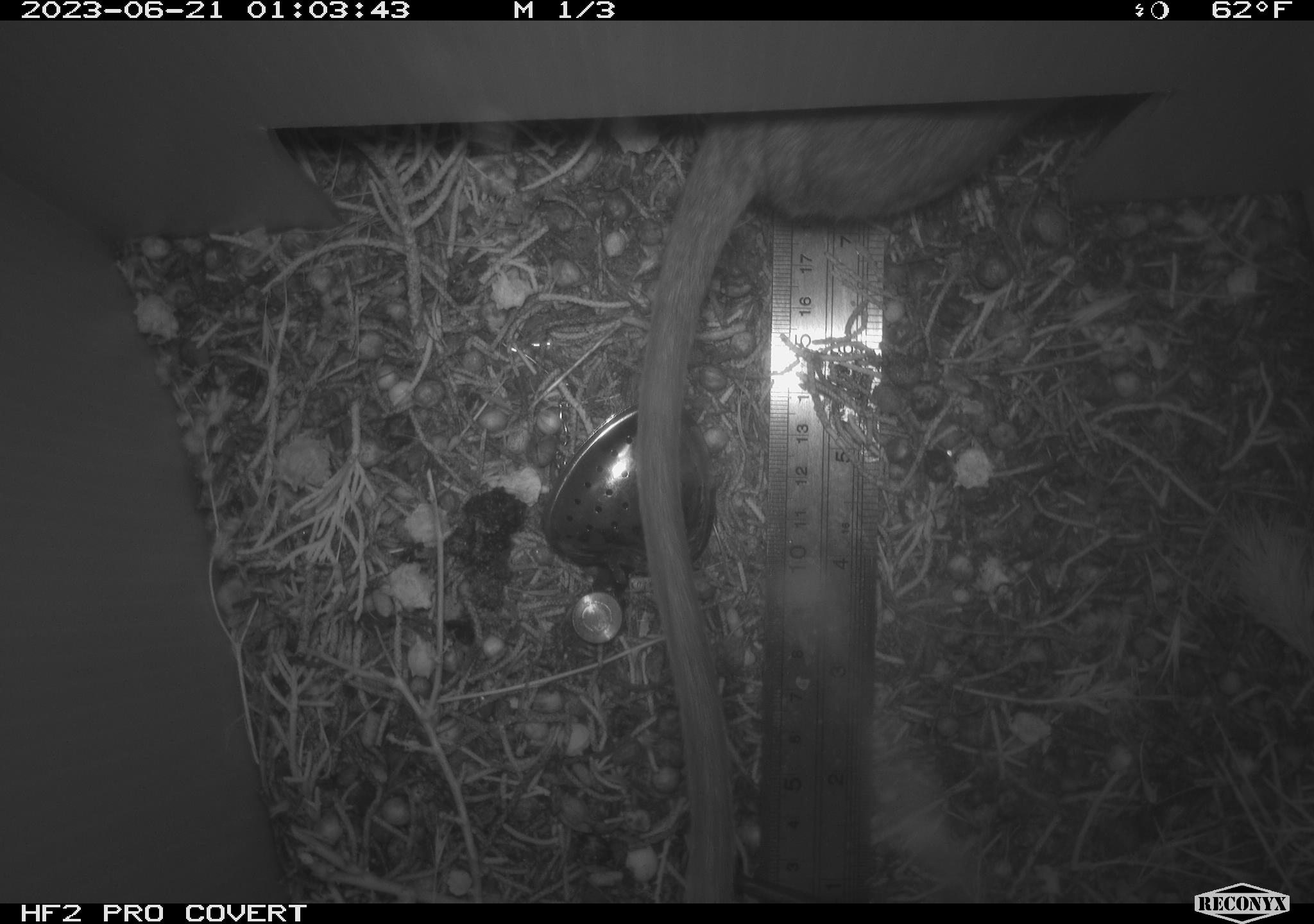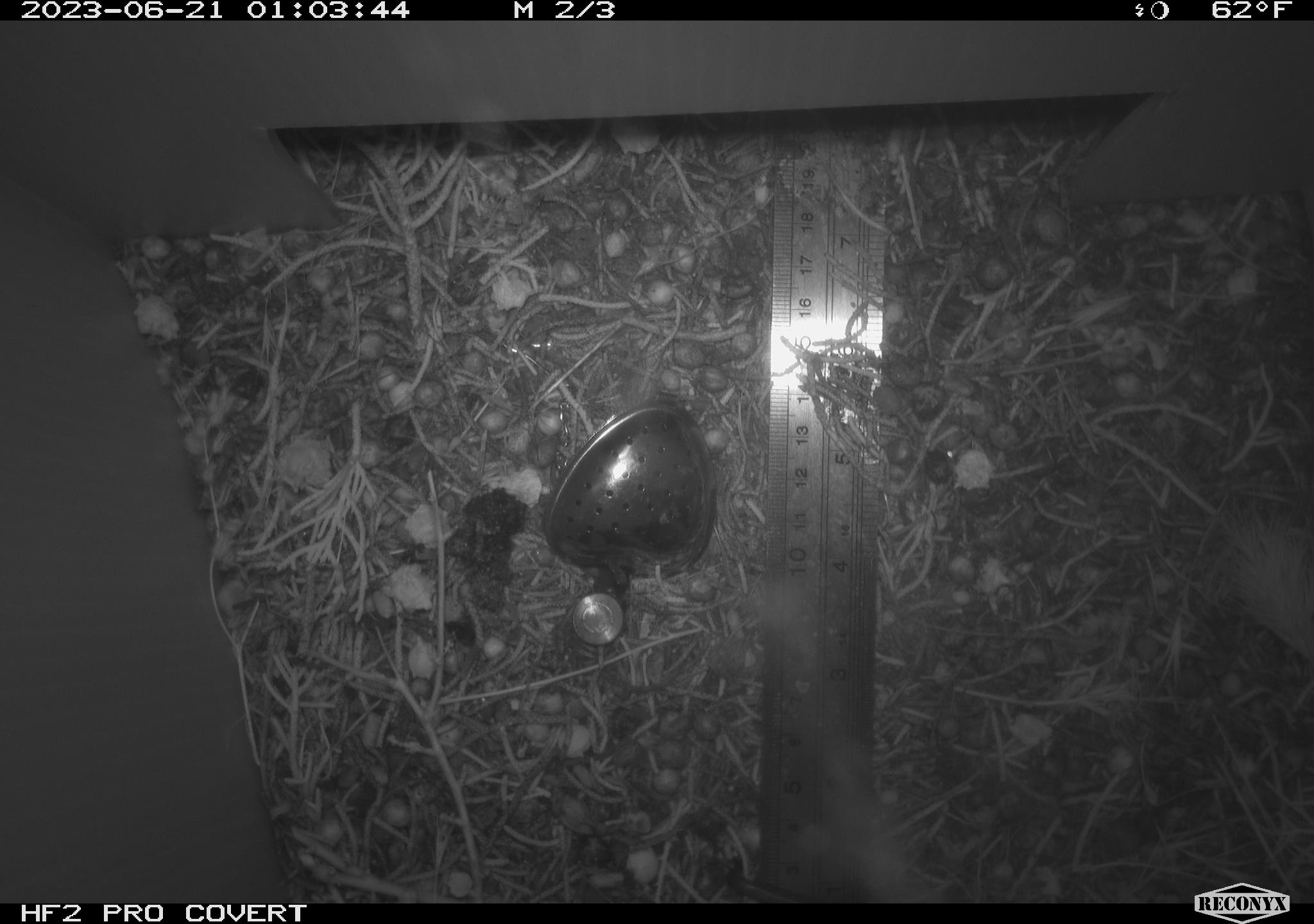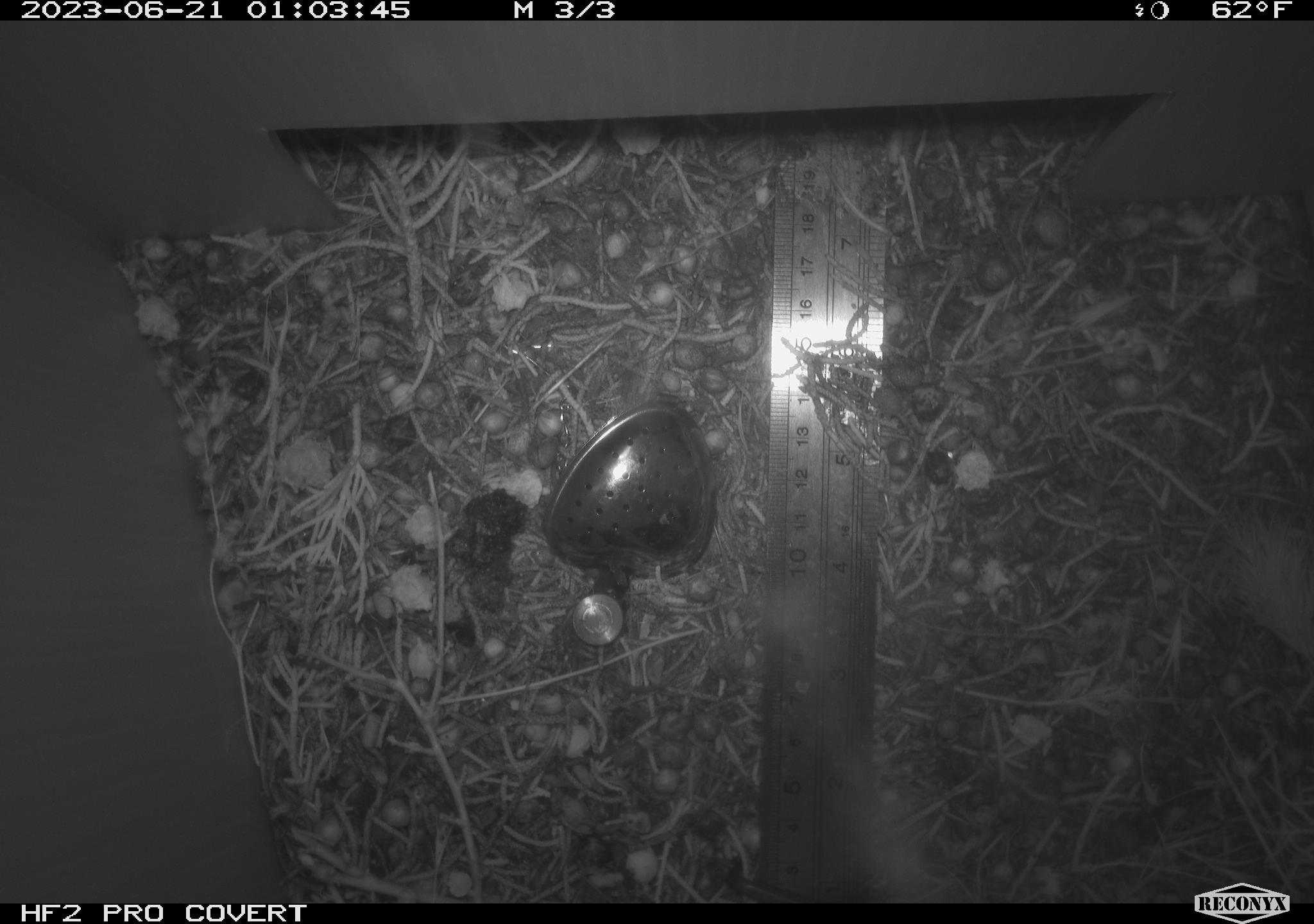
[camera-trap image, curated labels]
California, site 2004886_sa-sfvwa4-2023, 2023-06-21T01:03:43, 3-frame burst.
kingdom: Animalia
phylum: Chordata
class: Mammalia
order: Rodentia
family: Cricetidae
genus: Neotoma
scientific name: Neotoma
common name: pack rat or woodrat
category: neotoma species